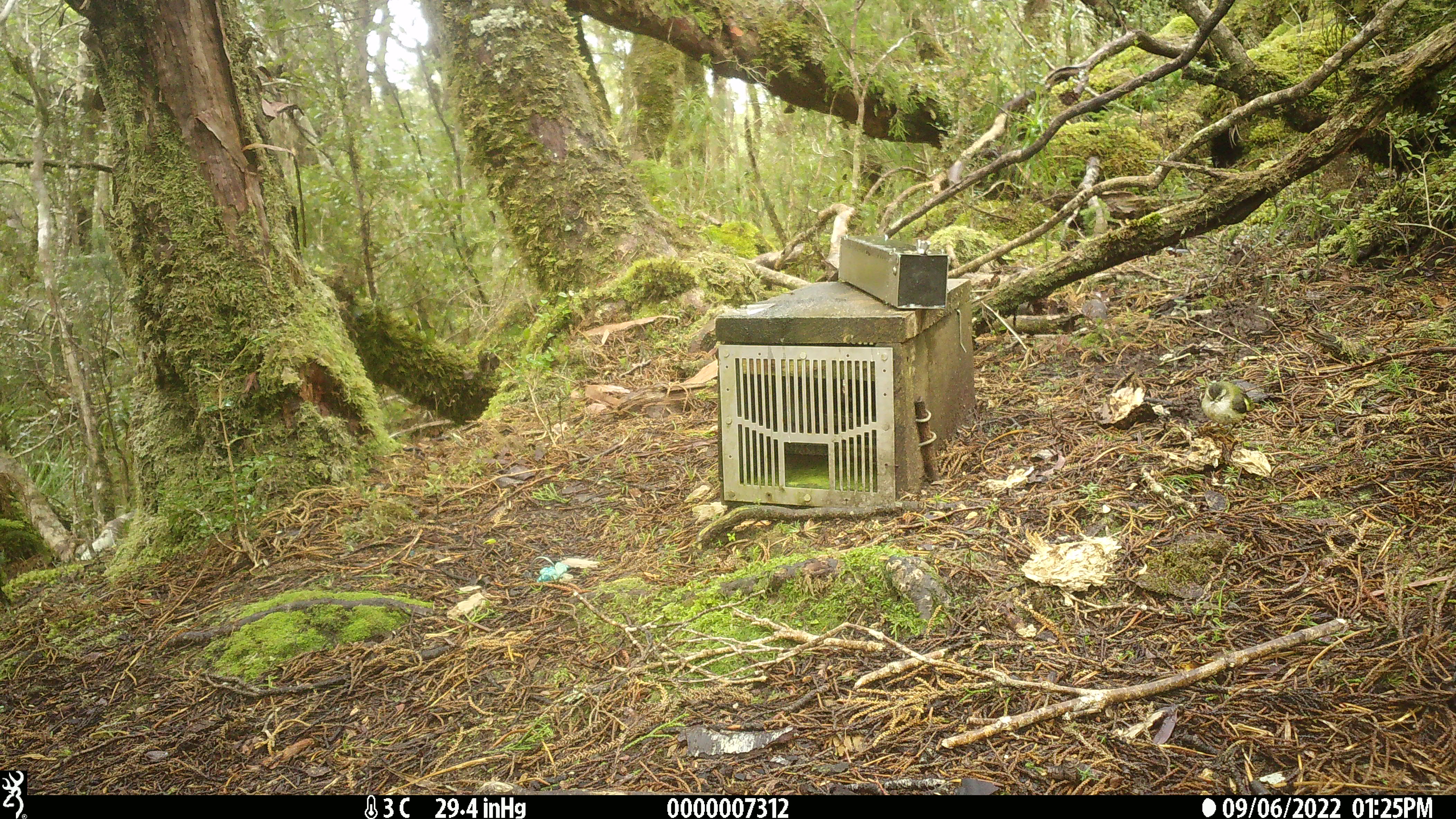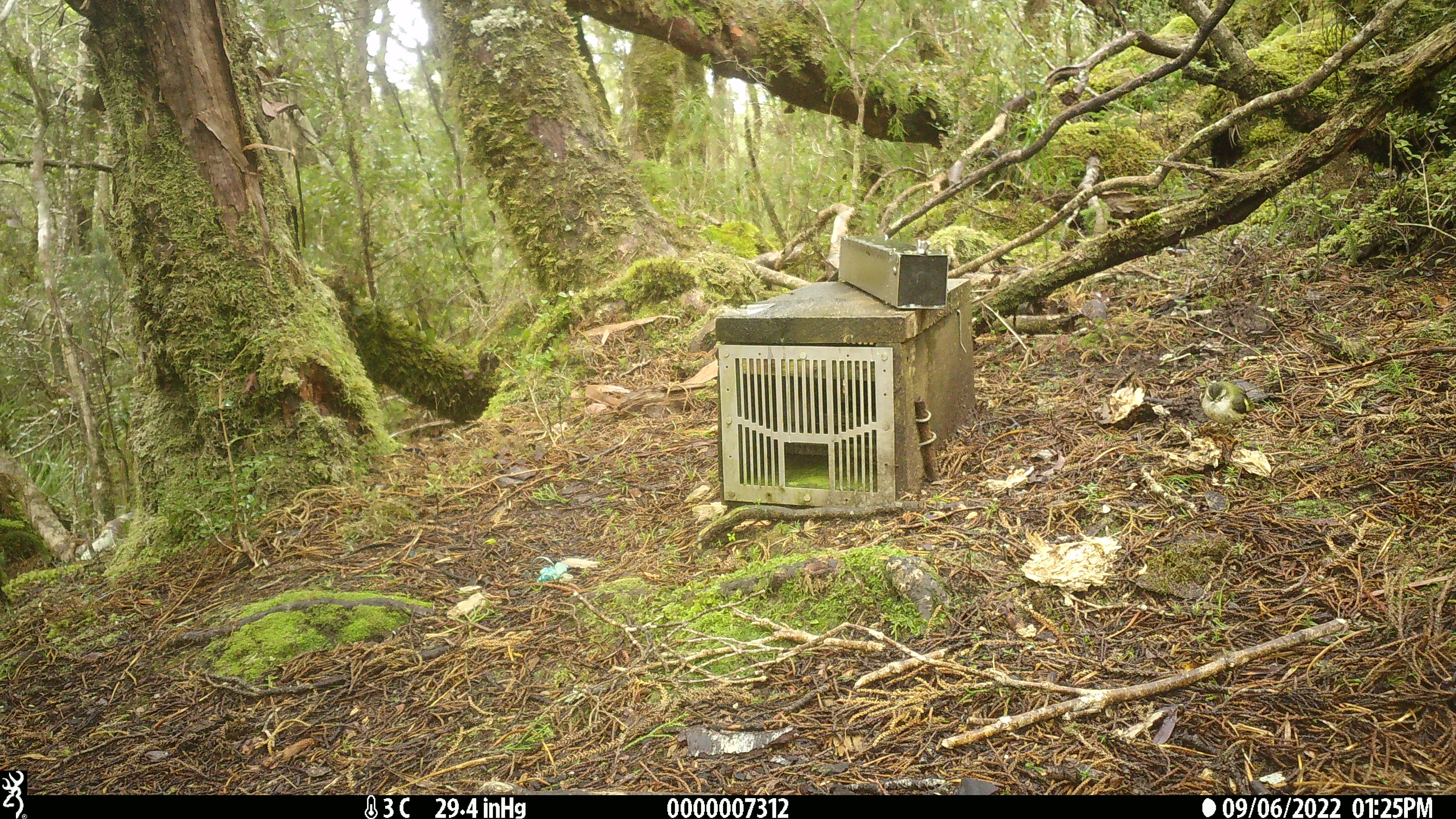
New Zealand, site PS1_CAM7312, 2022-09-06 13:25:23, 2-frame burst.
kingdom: Animalia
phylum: Chordata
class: Aves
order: Passeriformes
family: Acanthisittidae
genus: Acanthisitta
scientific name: Acanthisitta chloris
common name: rifleman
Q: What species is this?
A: Rifleman (Acanthisitta chloris).